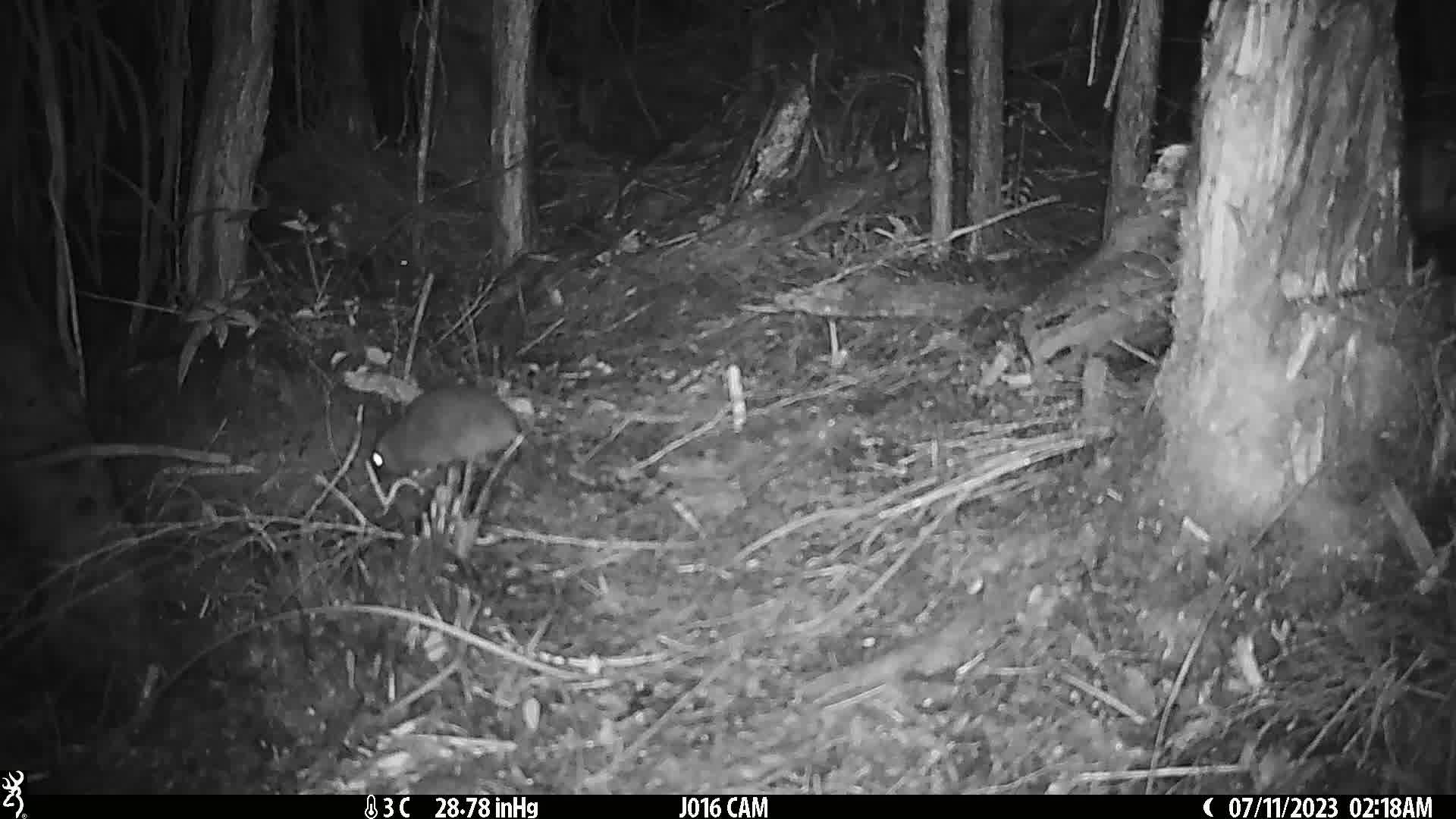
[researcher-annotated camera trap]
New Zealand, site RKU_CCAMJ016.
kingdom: Animalia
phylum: Chordata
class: Mammalia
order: Rodentia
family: Muridae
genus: Rattus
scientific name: Rattus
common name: rat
Rat (Rattus).